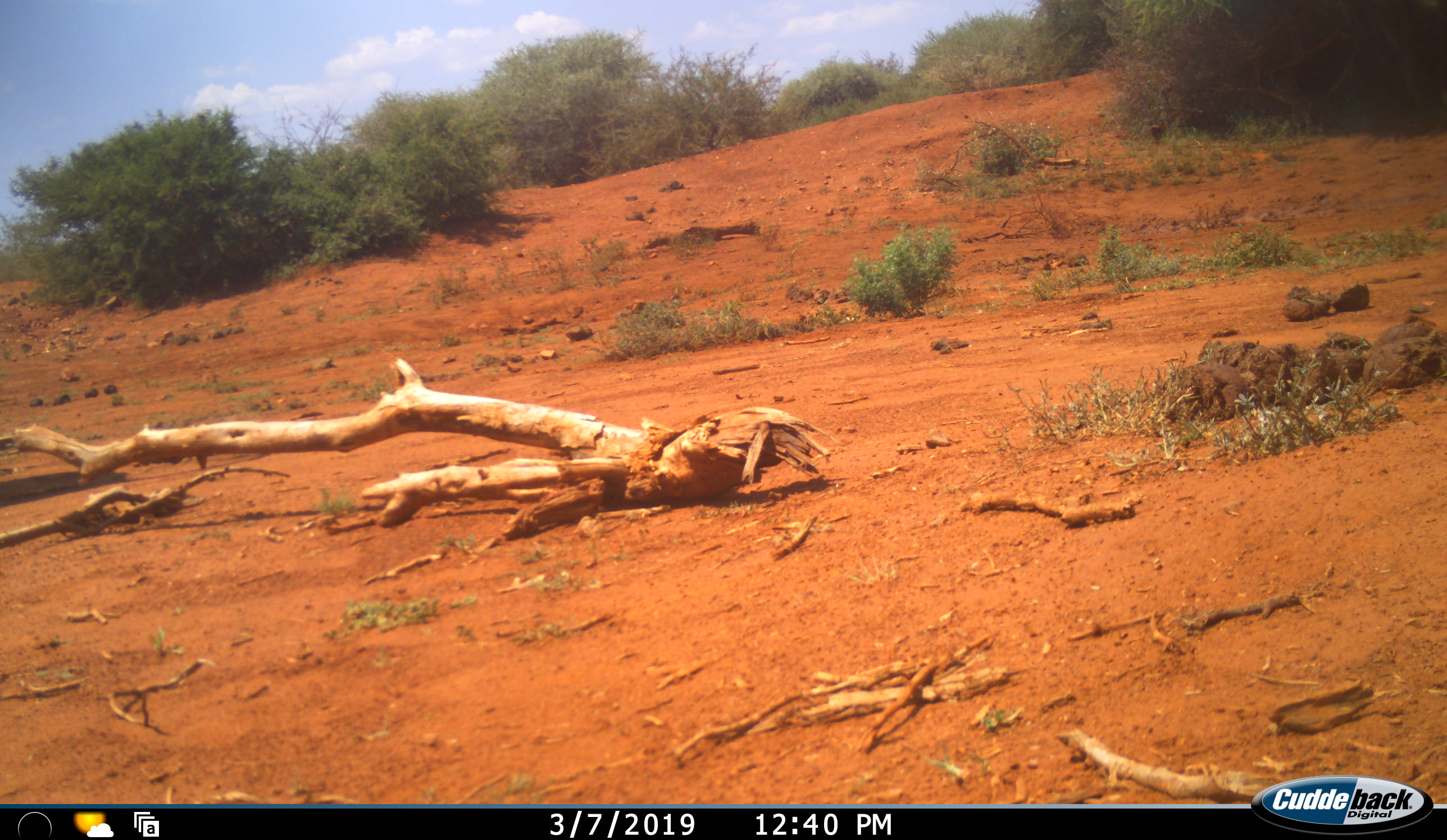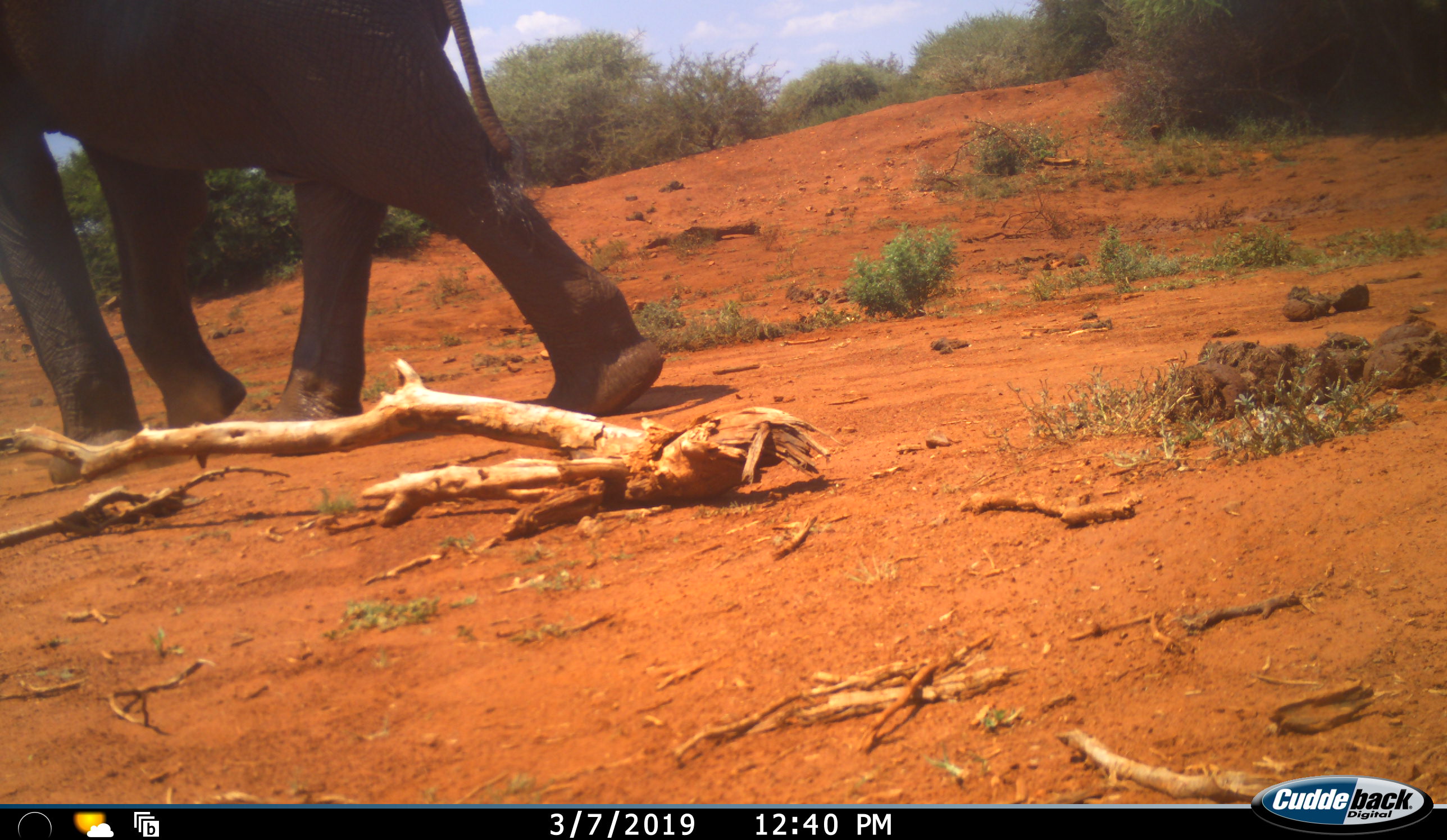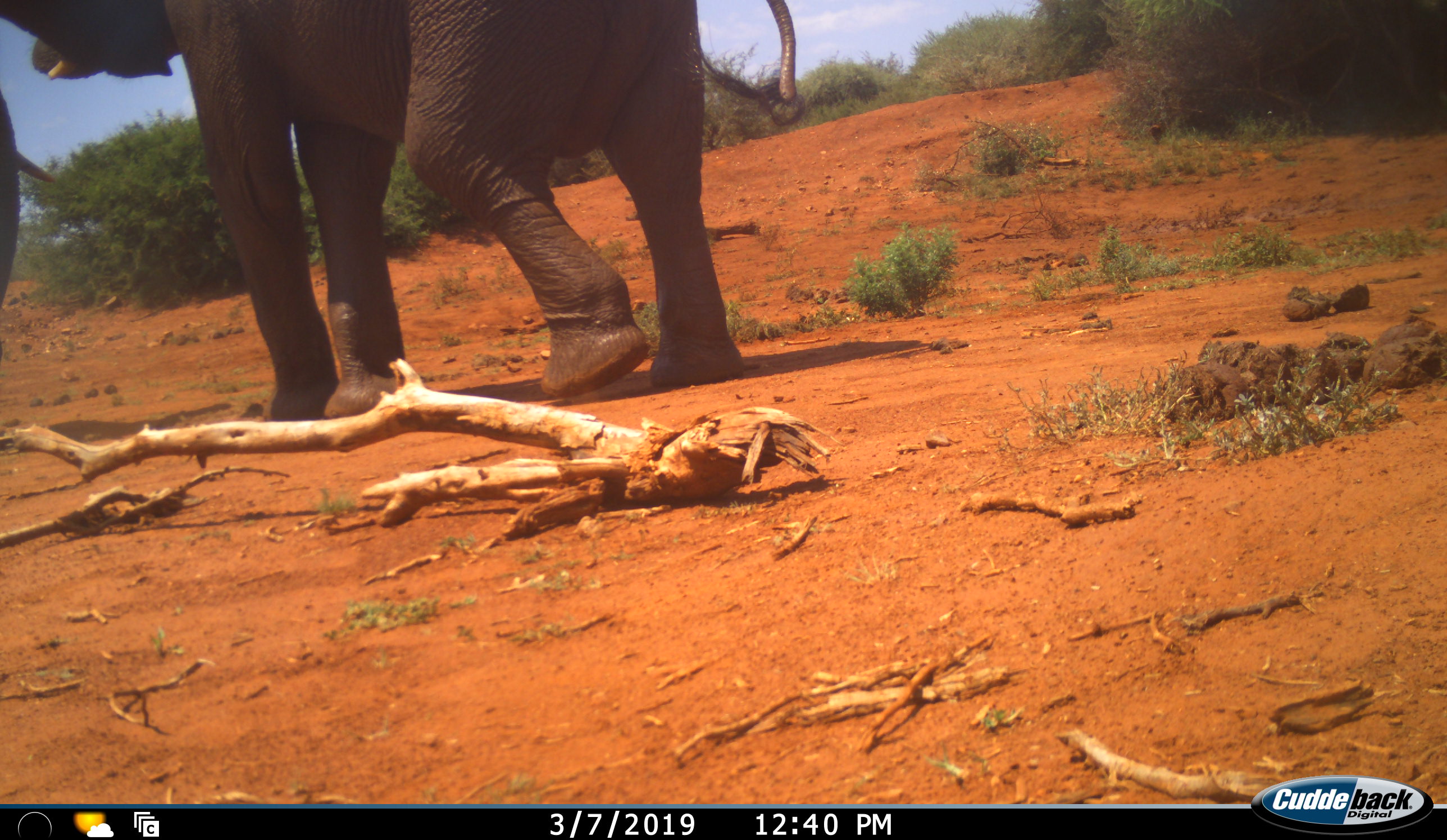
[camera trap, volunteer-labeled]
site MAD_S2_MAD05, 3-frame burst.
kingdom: Animalia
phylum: Chordata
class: Mammalia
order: Proboscidea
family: Elephantidae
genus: Loxodonta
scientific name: Loxodonta africana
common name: african bush elephant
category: elephant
Elephant (african bush elephant) (Loxodonta africana), count 2. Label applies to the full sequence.